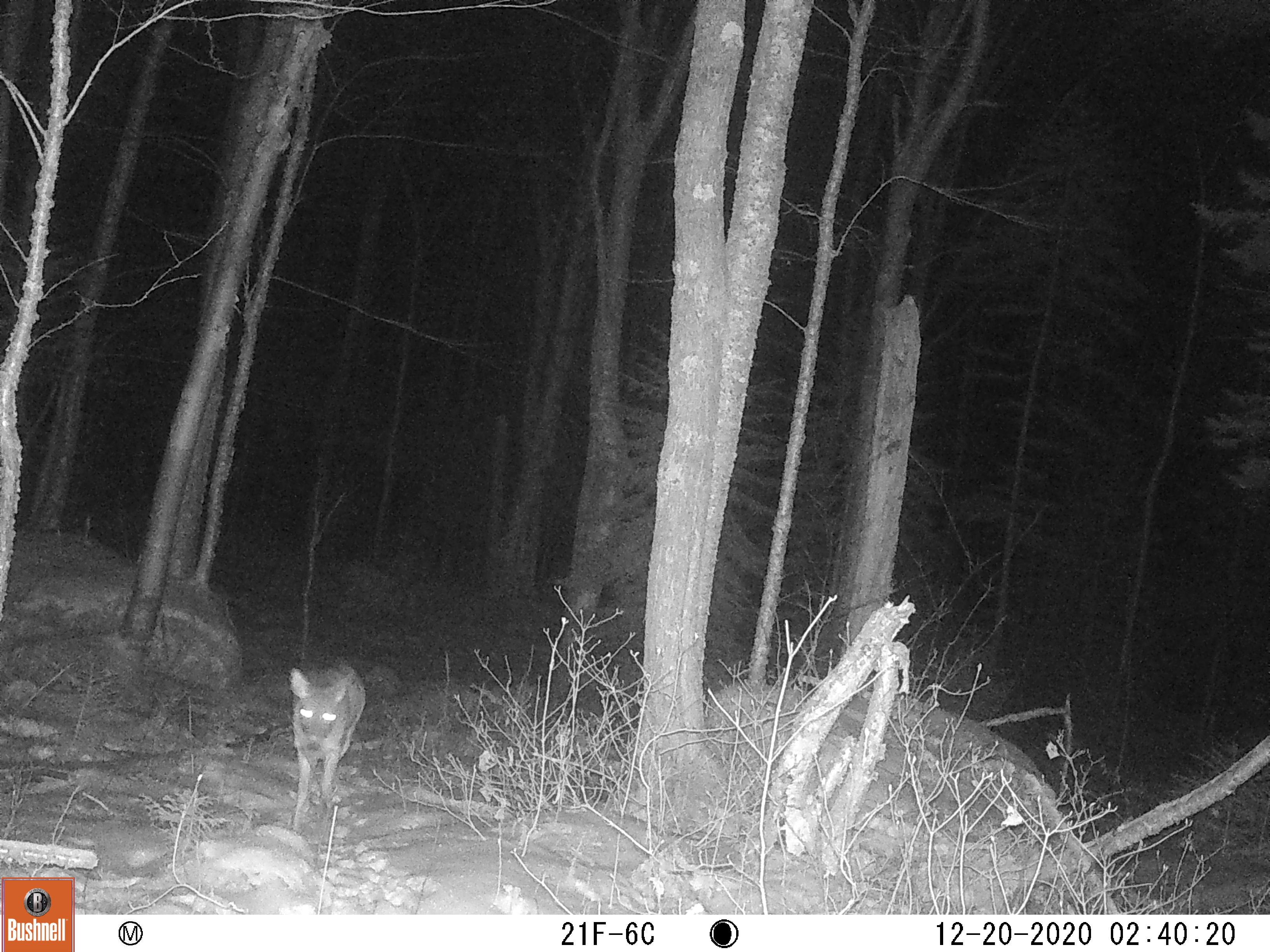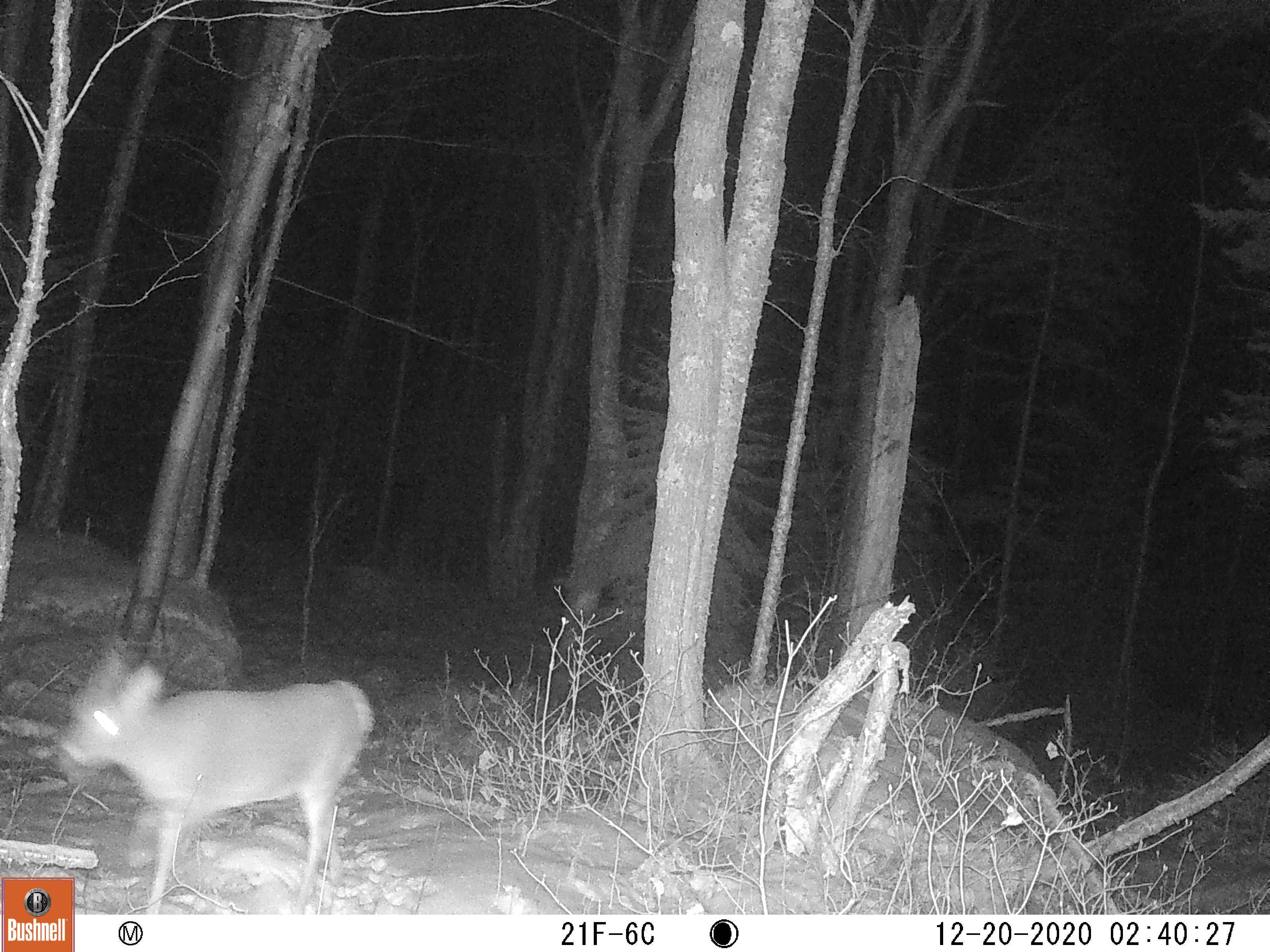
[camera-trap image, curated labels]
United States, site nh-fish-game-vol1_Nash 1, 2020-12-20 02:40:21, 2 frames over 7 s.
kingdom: Animalia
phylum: Chordata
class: Mammalia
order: Artiodactyla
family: Cervidae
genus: Odocoileus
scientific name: Odocoileus virginianus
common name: white-tailed deer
White-tailed deer (Odocoileus virginianus).